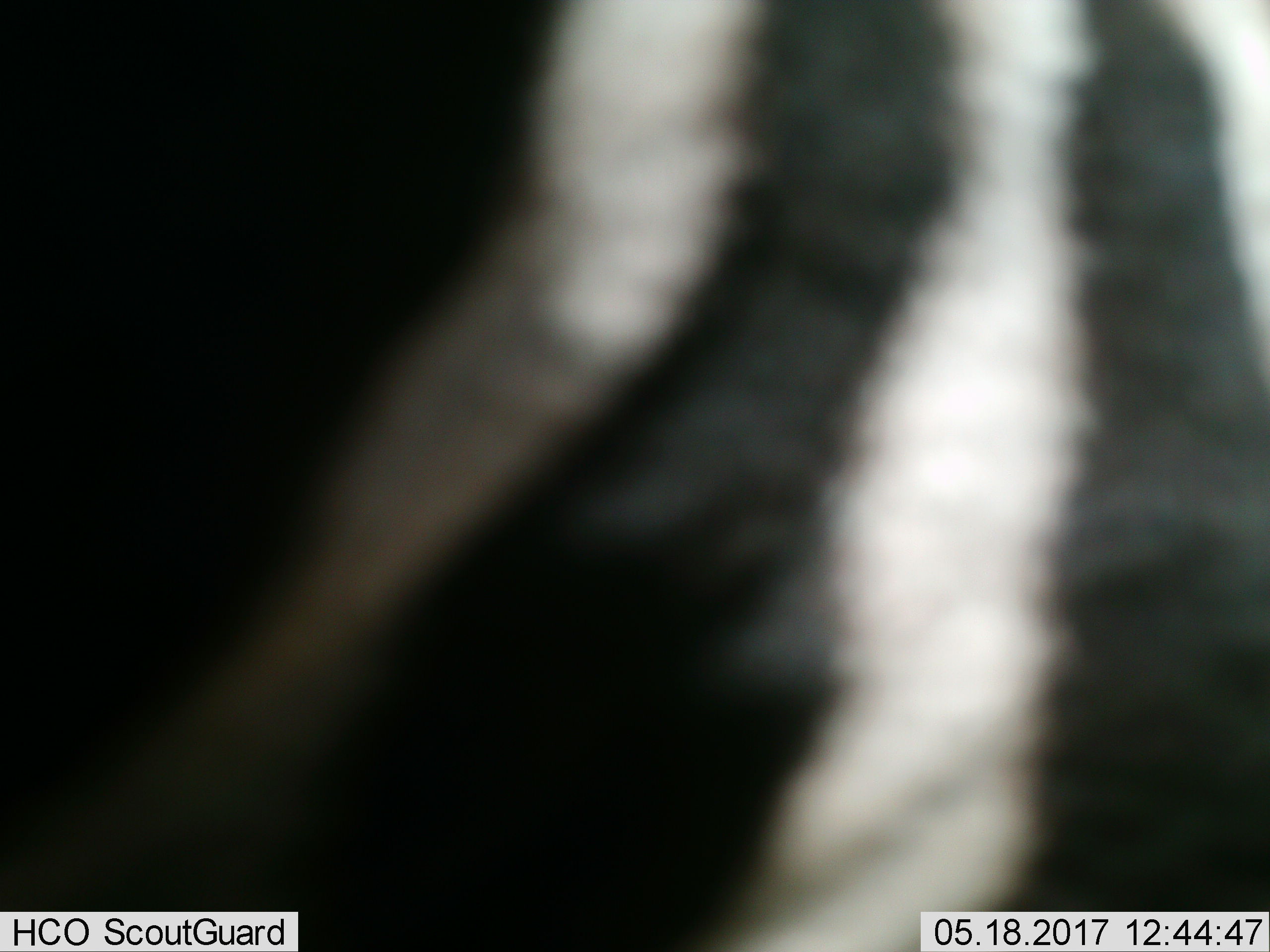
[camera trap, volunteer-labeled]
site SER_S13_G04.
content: unidentified animal